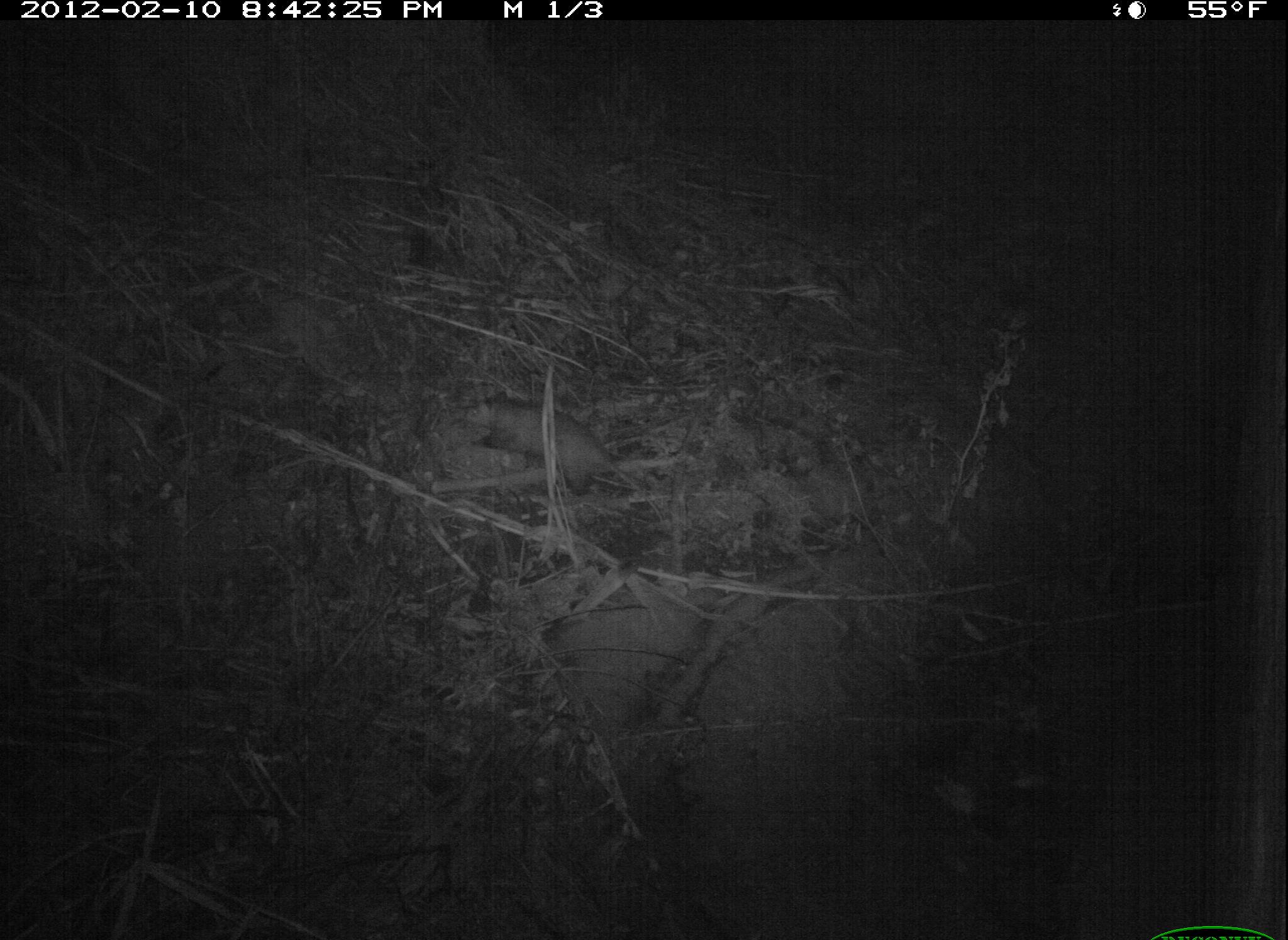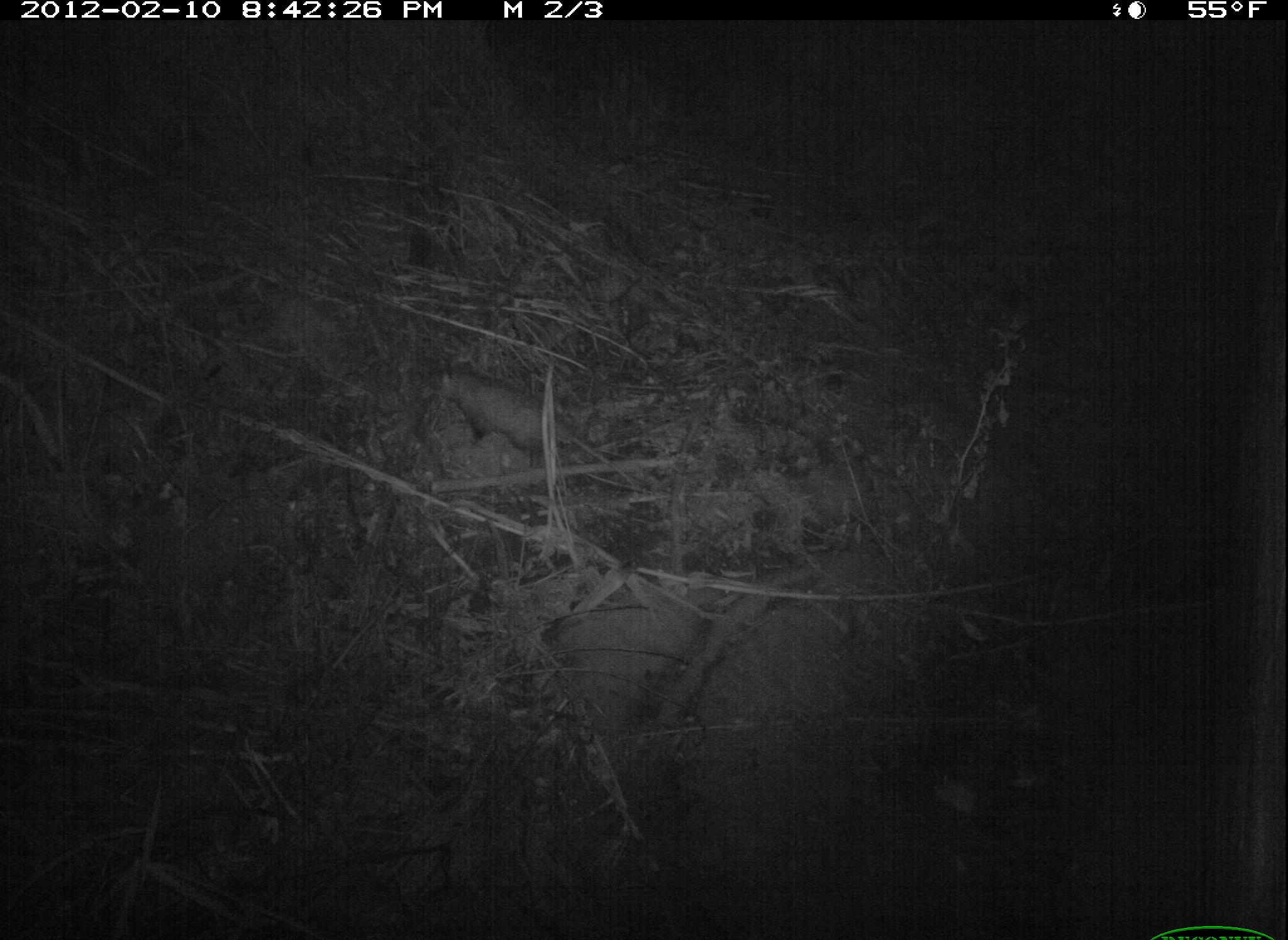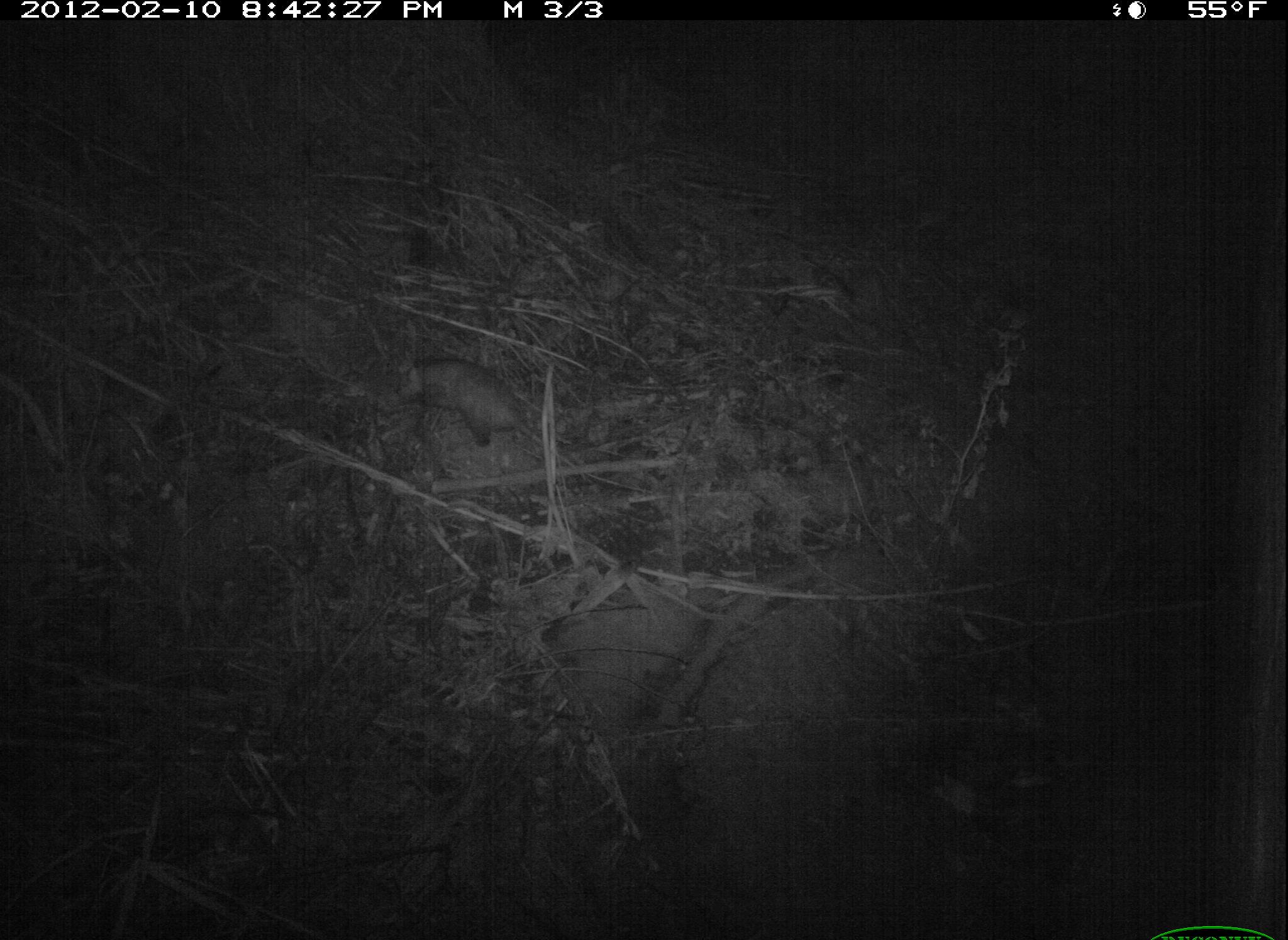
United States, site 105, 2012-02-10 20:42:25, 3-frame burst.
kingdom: Animalia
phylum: Chordata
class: Mammalia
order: Didelphimorphia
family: Didelphidae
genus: Didelphis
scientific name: Didelphis virginiana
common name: virginia opossum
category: opossum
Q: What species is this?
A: Opossum (virginia opossum) (Didelphis virginiana).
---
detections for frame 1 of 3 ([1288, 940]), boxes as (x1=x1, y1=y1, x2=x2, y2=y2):
opossum: (x1=456, y1=390, x2=683, y2=530)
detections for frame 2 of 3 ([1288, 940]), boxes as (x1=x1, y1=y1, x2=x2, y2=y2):
opossum: (x1=420, y1=361, x2=639, y2=488)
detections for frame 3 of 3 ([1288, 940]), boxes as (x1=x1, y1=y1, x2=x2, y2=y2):
opossum: (x1=388, y1=332, x2=573, y2=472)